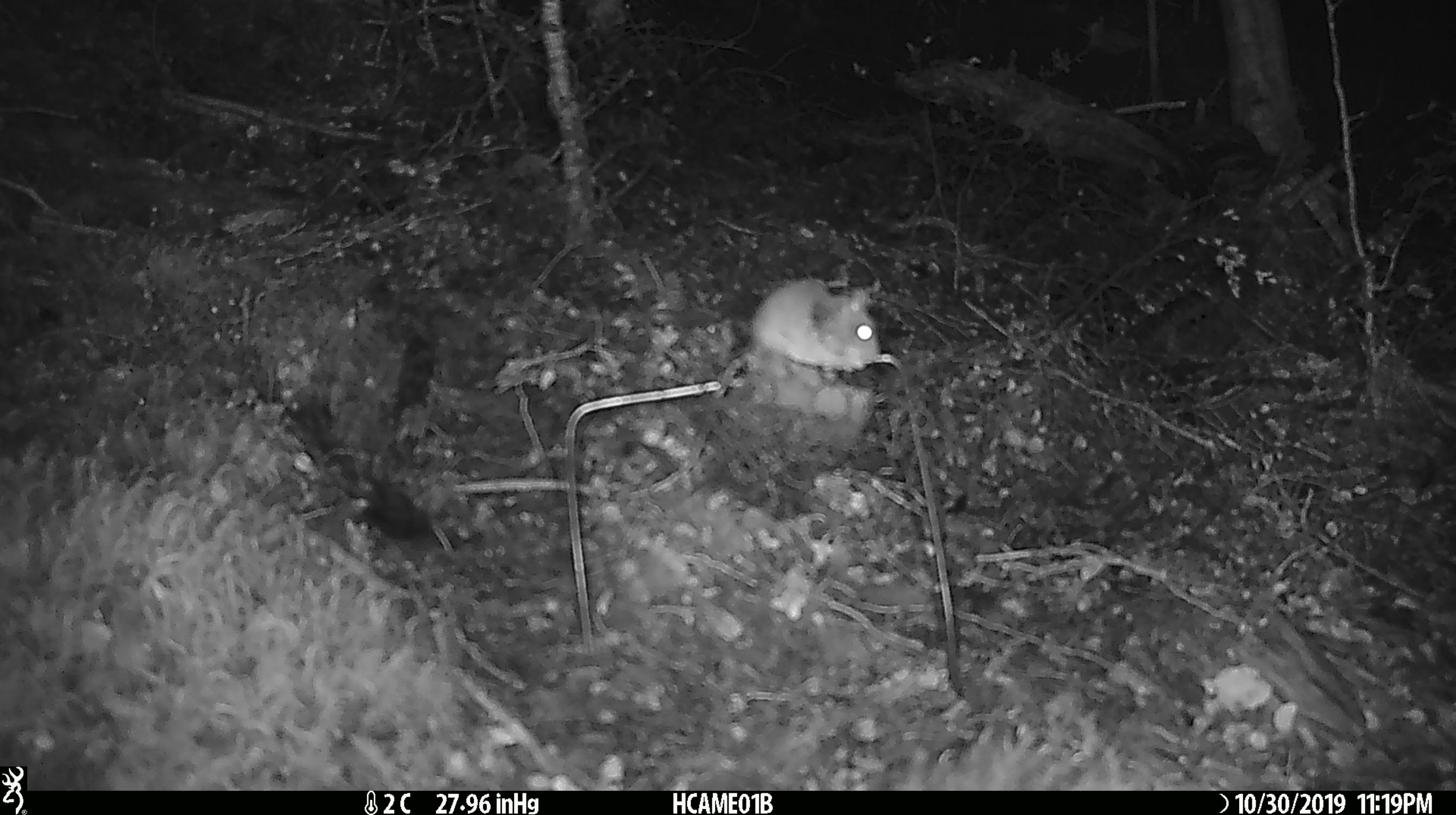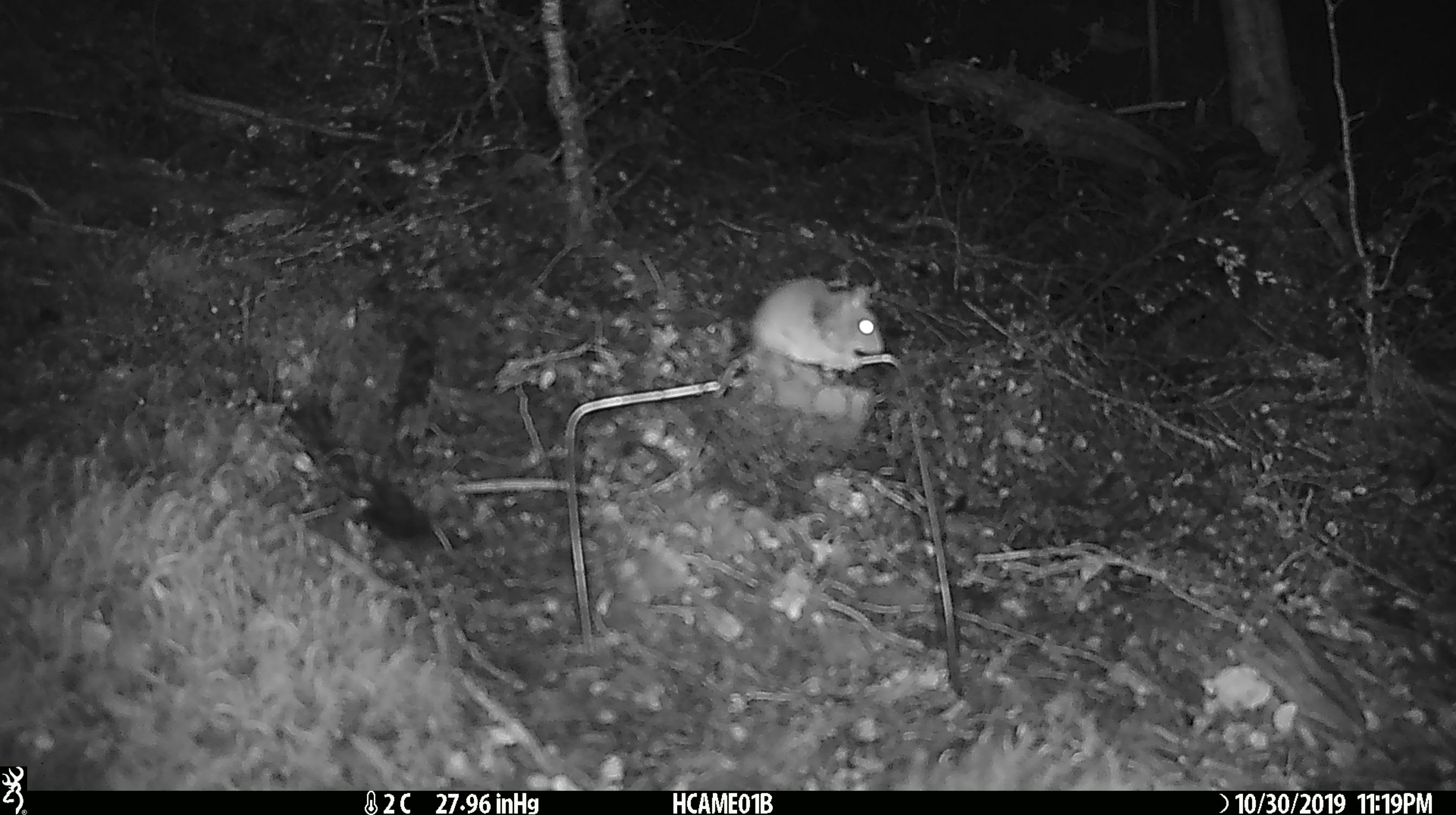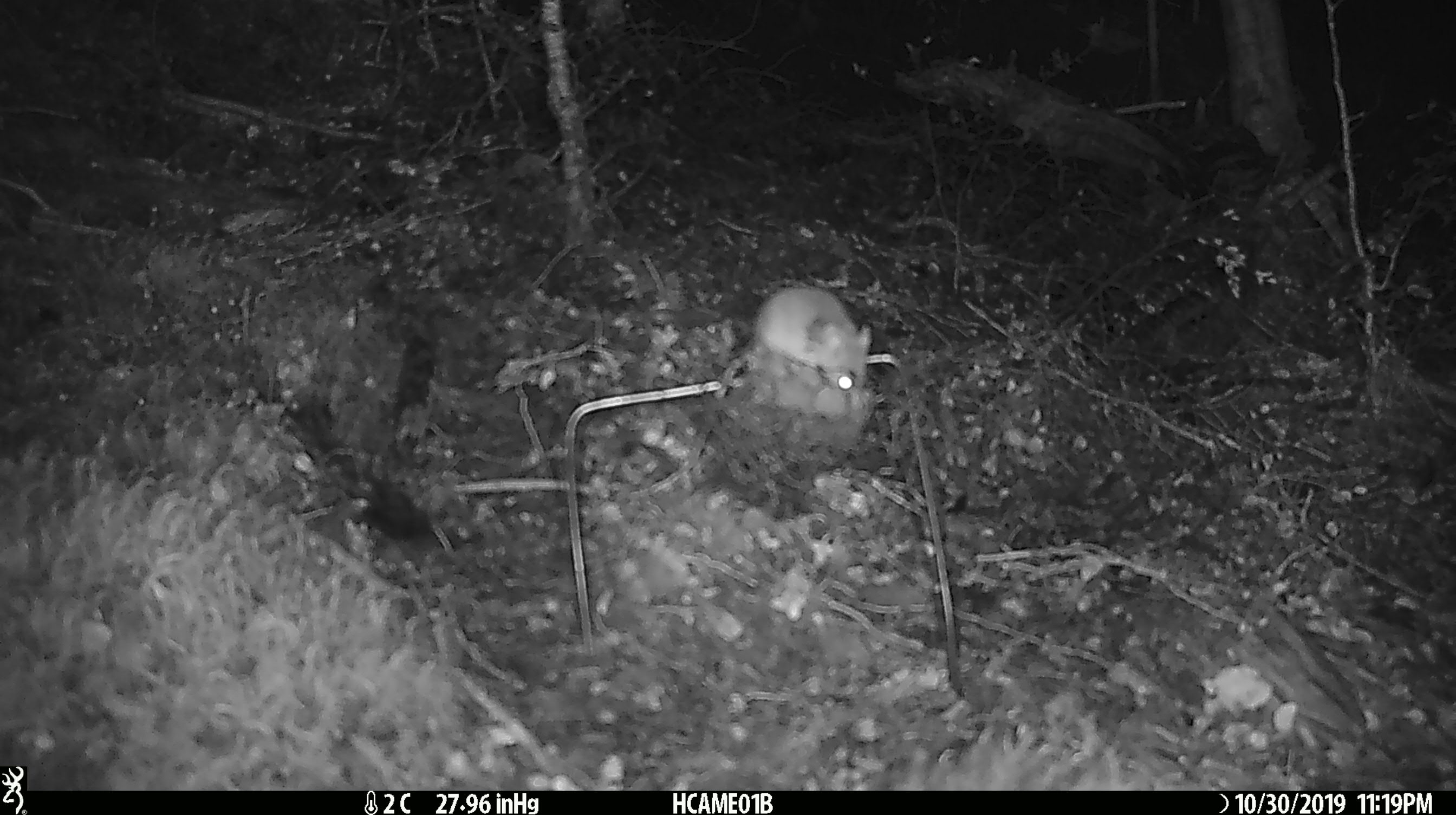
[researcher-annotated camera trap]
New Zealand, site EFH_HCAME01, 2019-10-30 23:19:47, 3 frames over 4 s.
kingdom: Animalia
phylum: Chordata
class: Mammalia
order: Rodentia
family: Muridae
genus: Mus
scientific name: Mus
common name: mouse